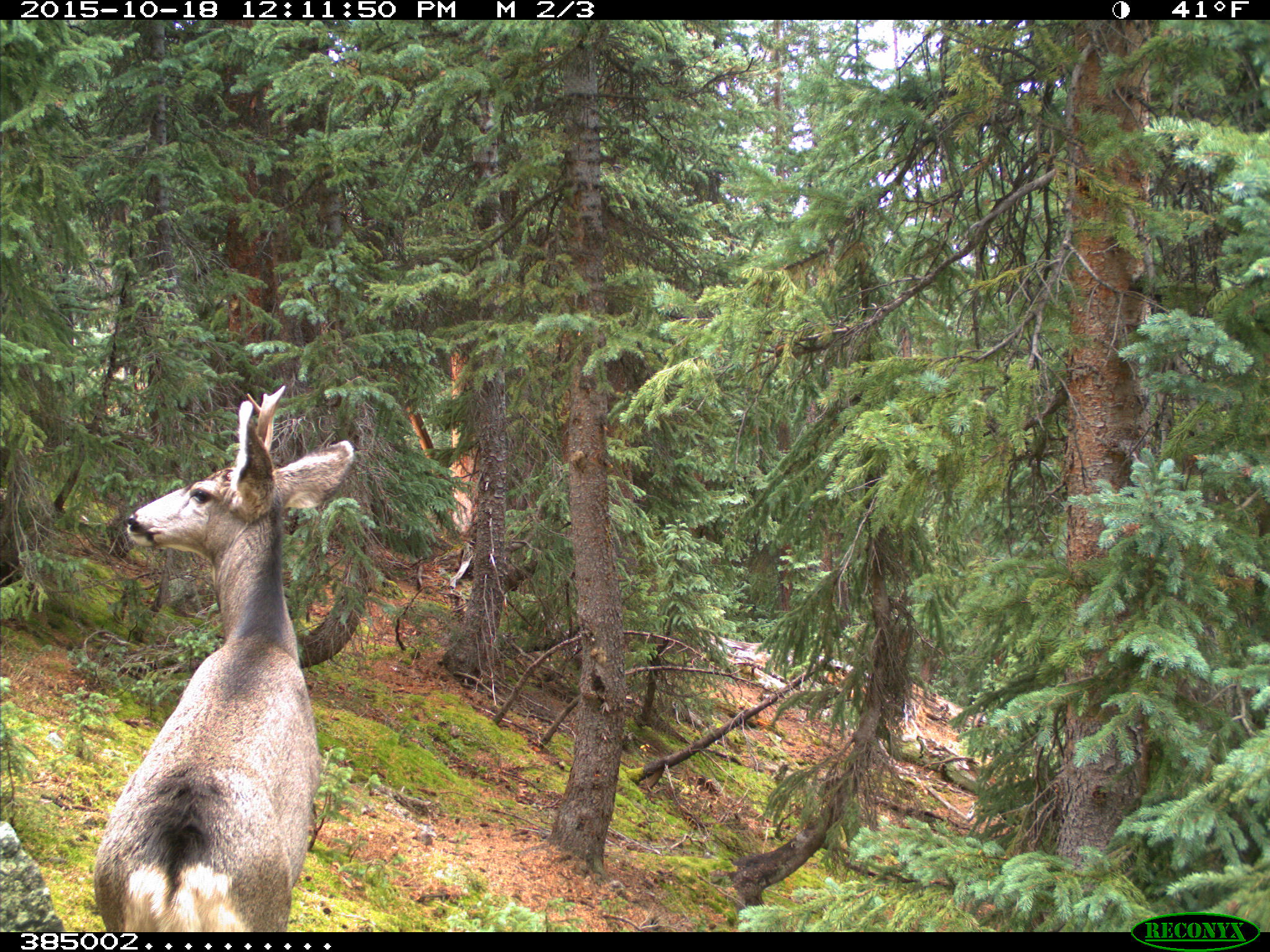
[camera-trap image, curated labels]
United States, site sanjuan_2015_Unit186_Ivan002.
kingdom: Animalia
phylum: Chordata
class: Mammalia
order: Artiodactyla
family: Cervidae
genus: Odocoileus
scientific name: Odocoileus hemionus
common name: mule deer